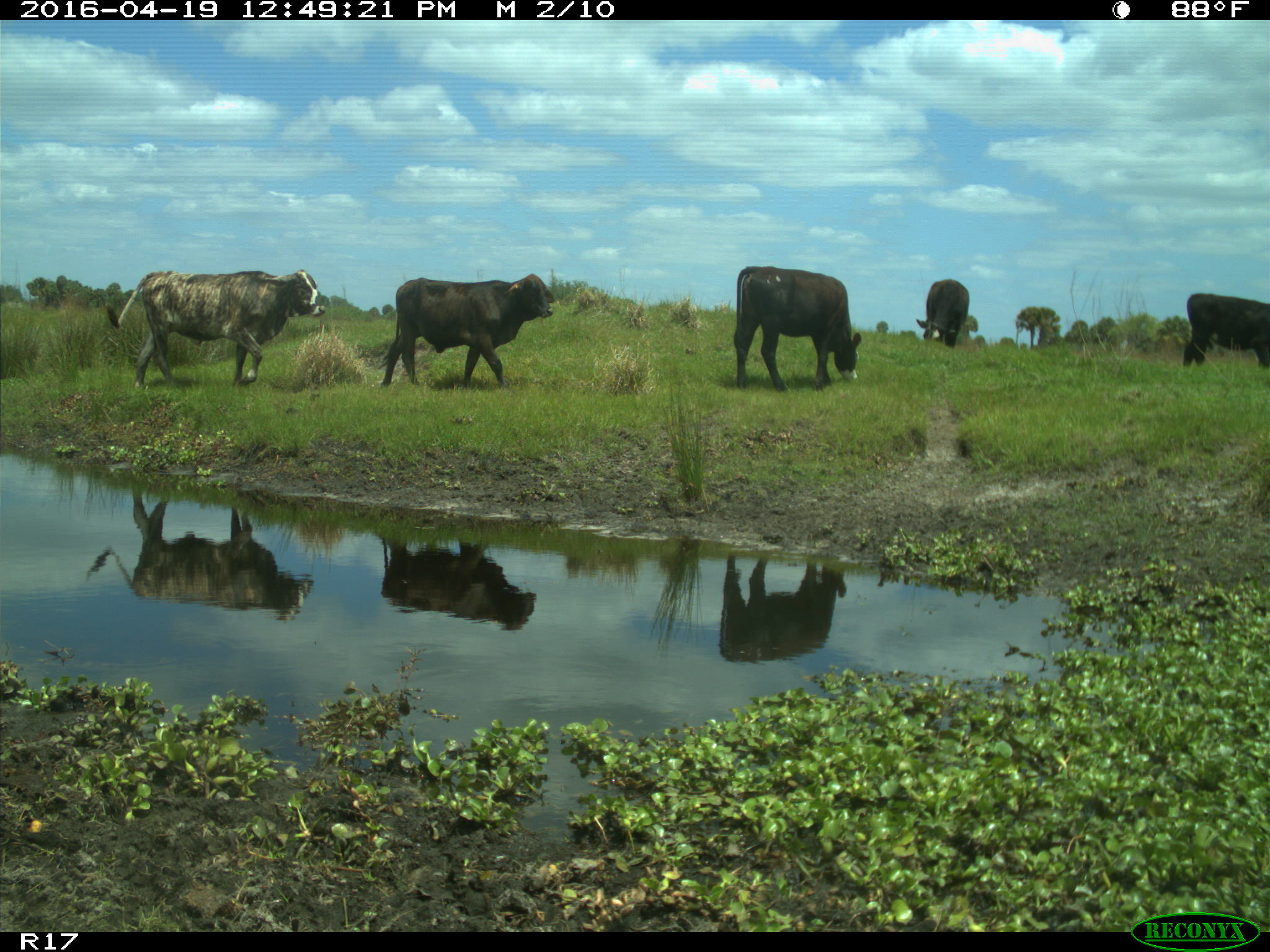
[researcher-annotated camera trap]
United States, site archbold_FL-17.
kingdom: Animalia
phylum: Chordata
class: Mammalia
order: Artiodactyla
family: Bovidae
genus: Bos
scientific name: Bos taurus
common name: domestic cow